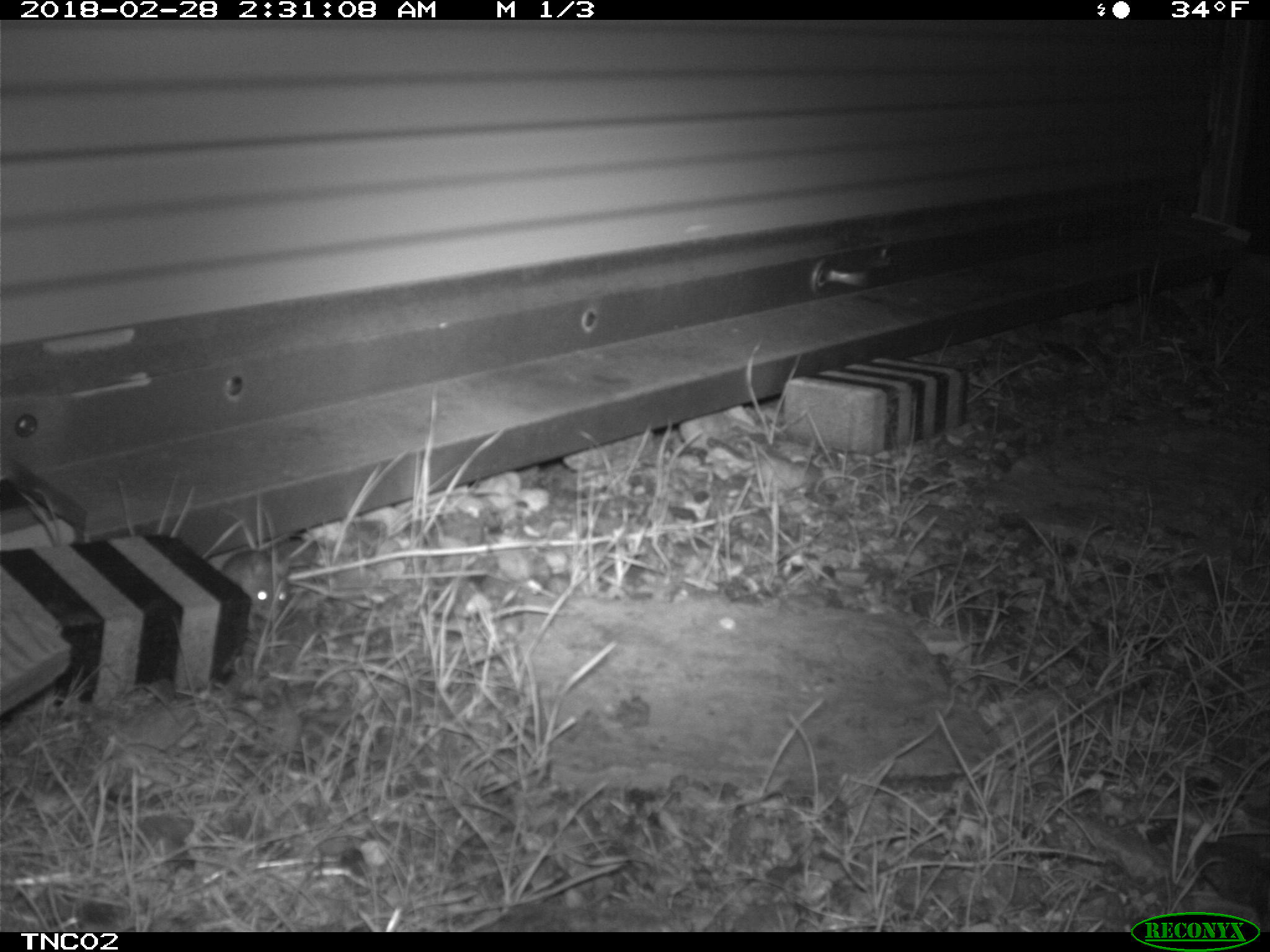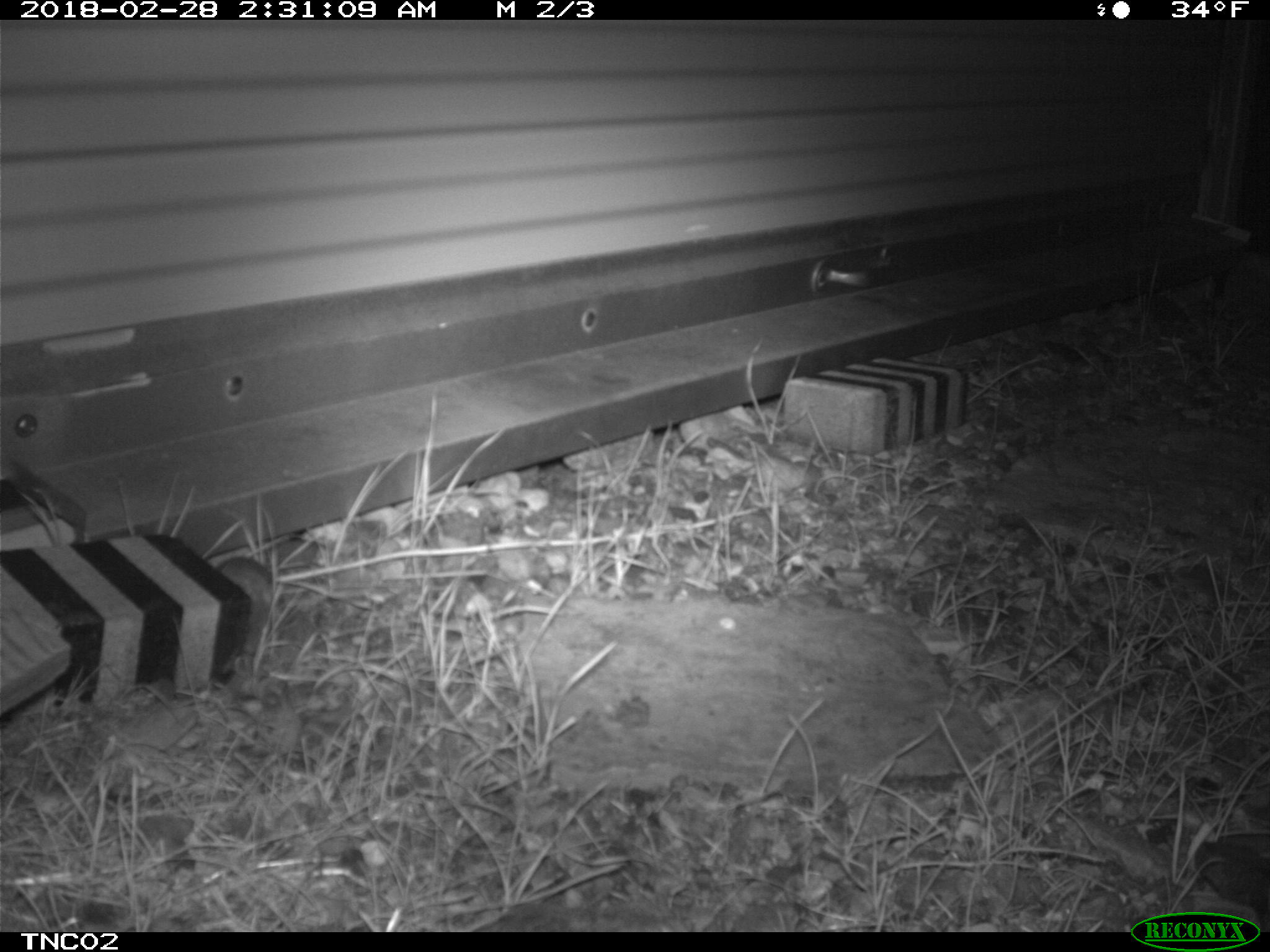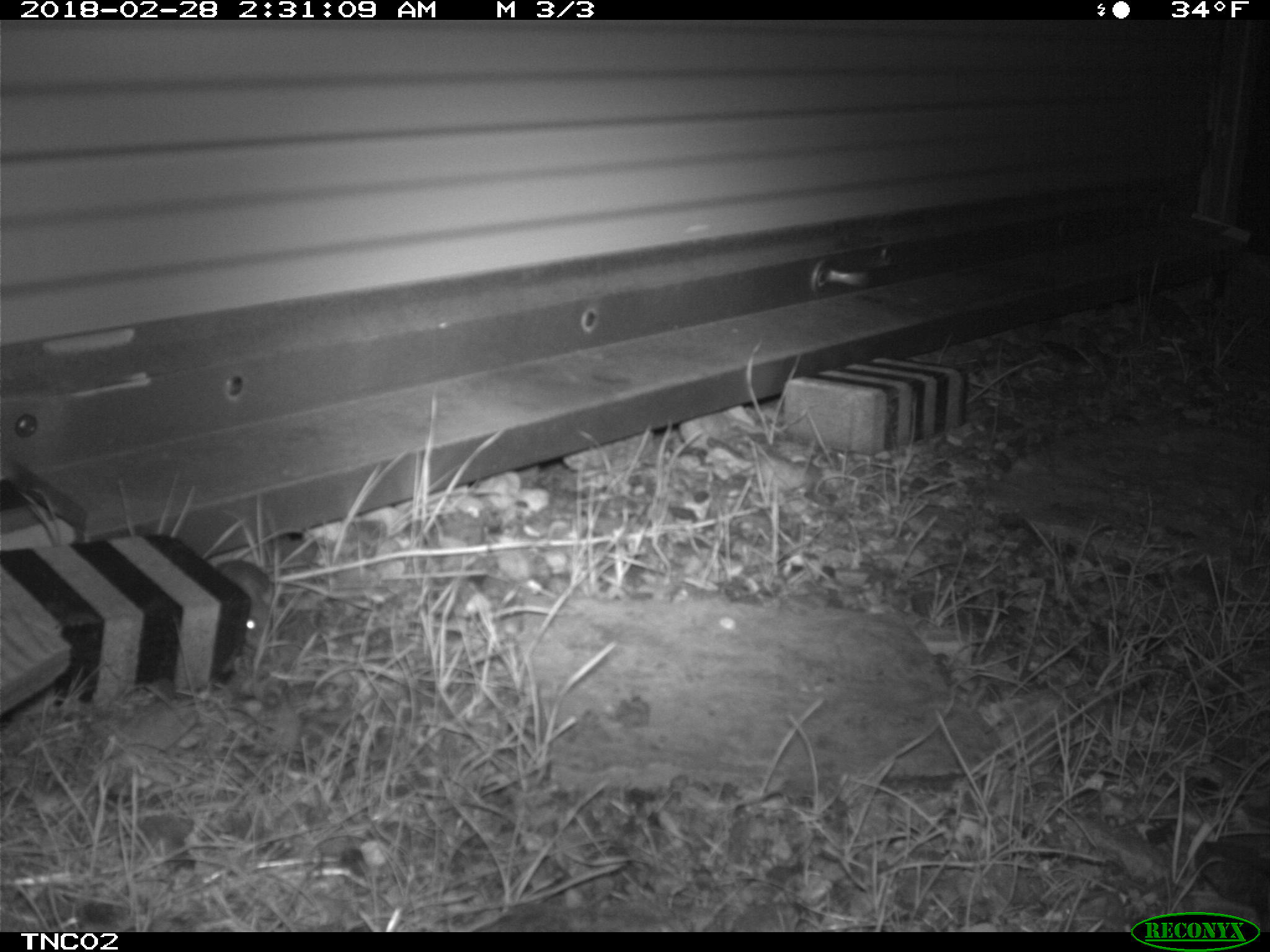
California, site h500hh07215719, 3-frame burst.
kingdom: Animalia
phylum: Chordata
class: Mammalia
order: Rodentia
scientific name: Rodentia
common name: rodent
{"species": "rodent (Rodentia)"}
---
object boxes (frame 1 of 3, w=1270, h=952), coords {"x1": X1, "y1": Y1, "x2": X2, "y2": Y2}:
rodent: {"x1": 219, "y1": 548, "x2": 288, "y2": 620}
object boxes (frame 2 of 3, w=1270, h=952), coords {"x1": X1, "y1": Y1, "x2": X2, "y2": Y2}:
rodent: {"x1": 216, "y1": 555, "x2": 273, "y2": 612}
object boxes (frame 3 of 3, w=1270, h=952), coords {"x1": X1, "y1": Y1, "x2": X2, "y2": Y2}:
rodent: {"x1": 213, "y1": 558, "x2": 275, "y2": 651}